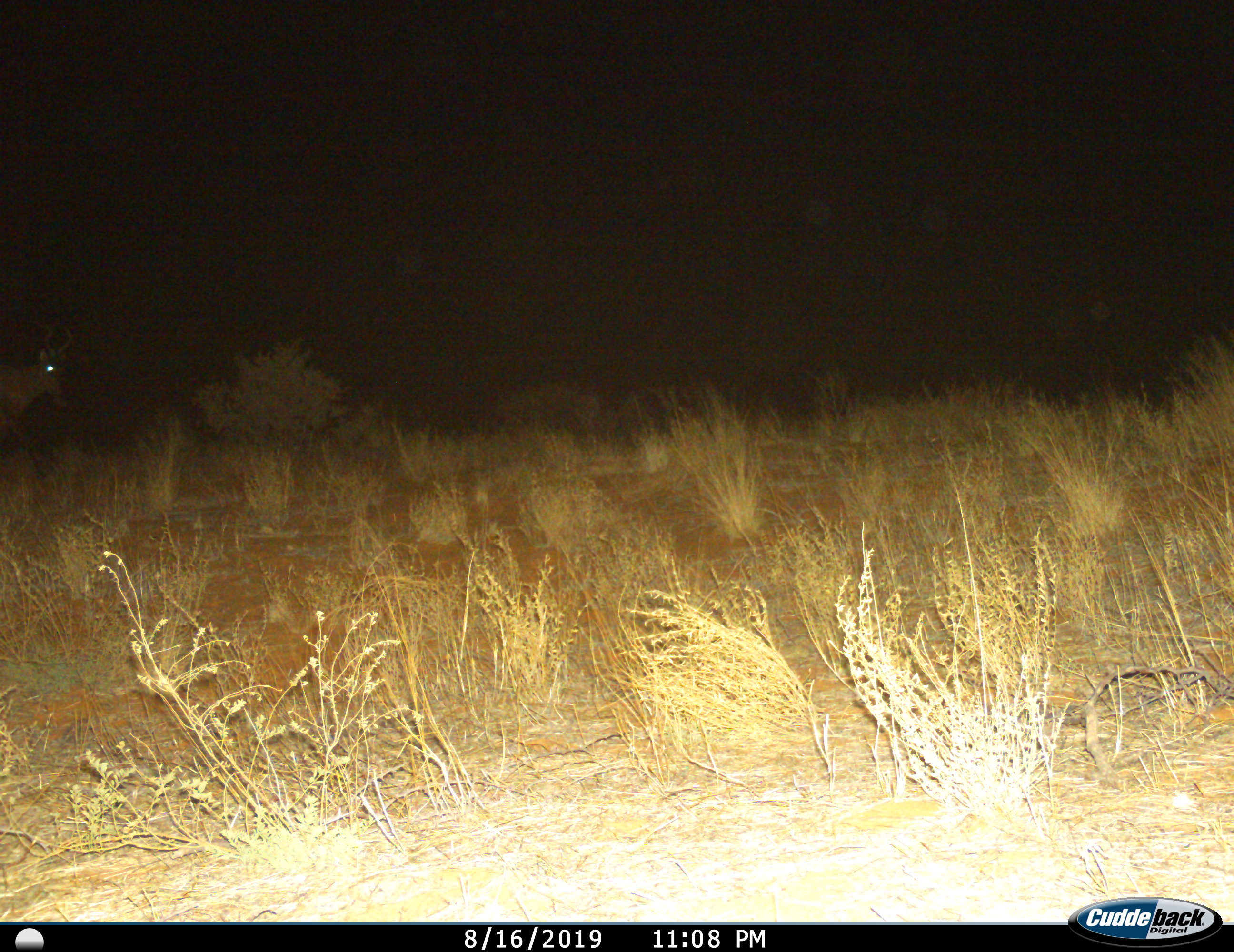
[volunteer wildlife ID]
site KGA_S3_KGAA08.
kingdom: Animalia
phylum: Chordata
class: Mammalia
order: Artiodactyla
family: Bovidae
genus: Alcelaphus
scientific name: Alcelaphus buselaphus caama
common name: red hartebeest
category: hartebeestred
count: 1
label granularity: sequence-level